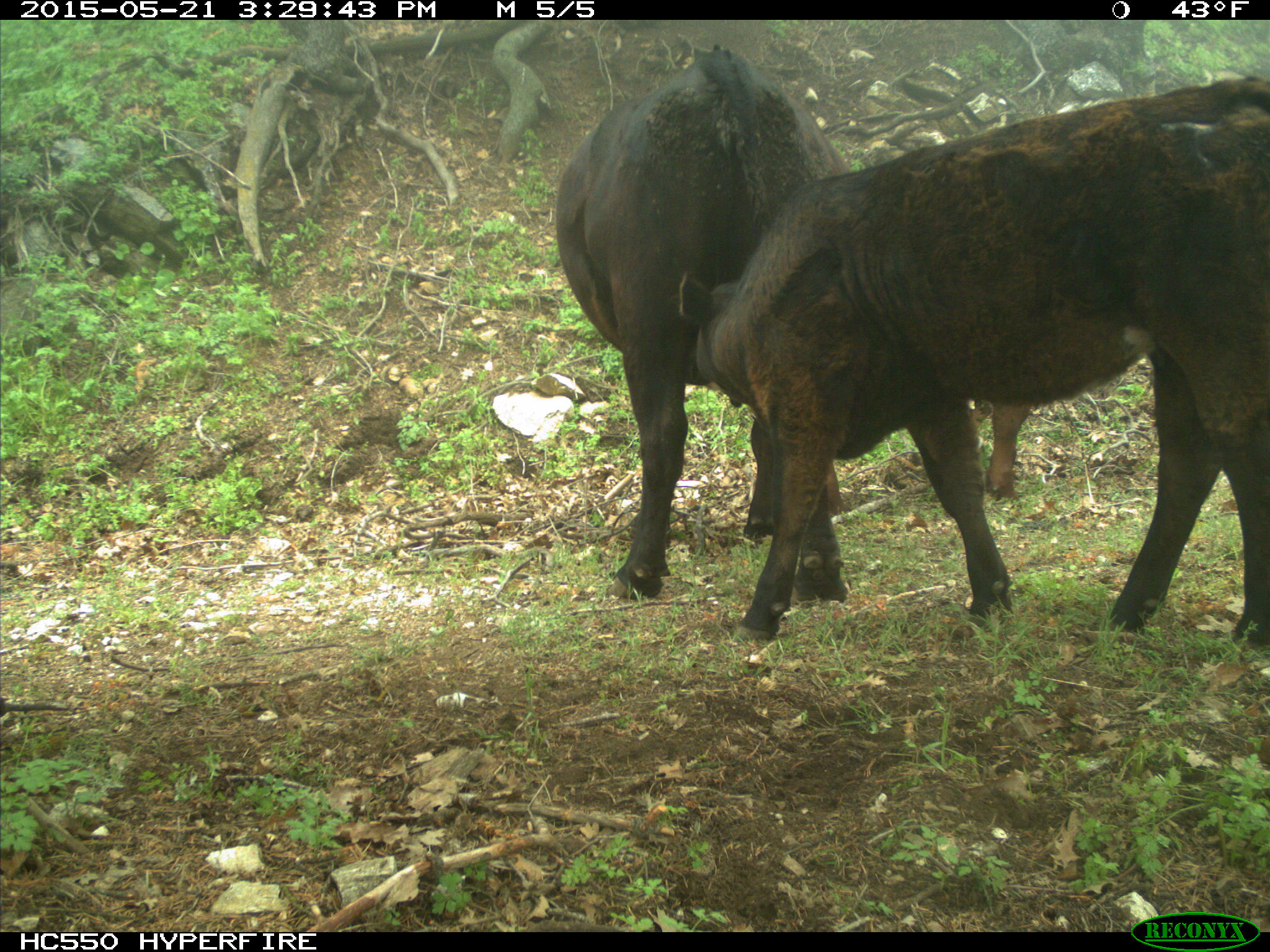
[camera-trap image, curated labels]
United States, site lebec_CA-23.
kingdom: Animalia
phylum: Chordata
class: Mammalia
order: Artiodactyla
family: Bovidae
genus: Bos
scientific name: Bos taurus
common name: domestic cow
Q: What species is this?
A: Bos taurus (domestic cow).